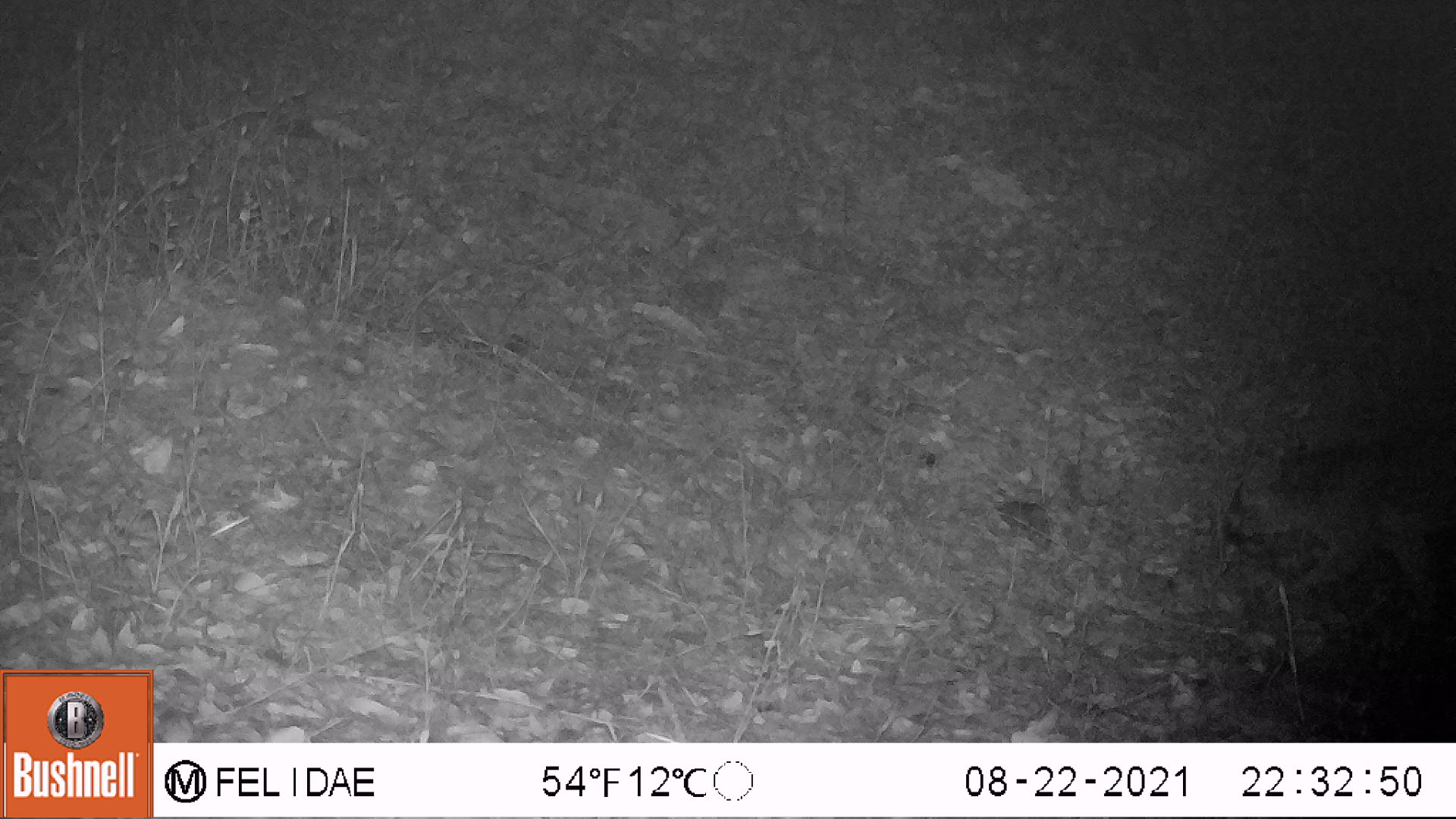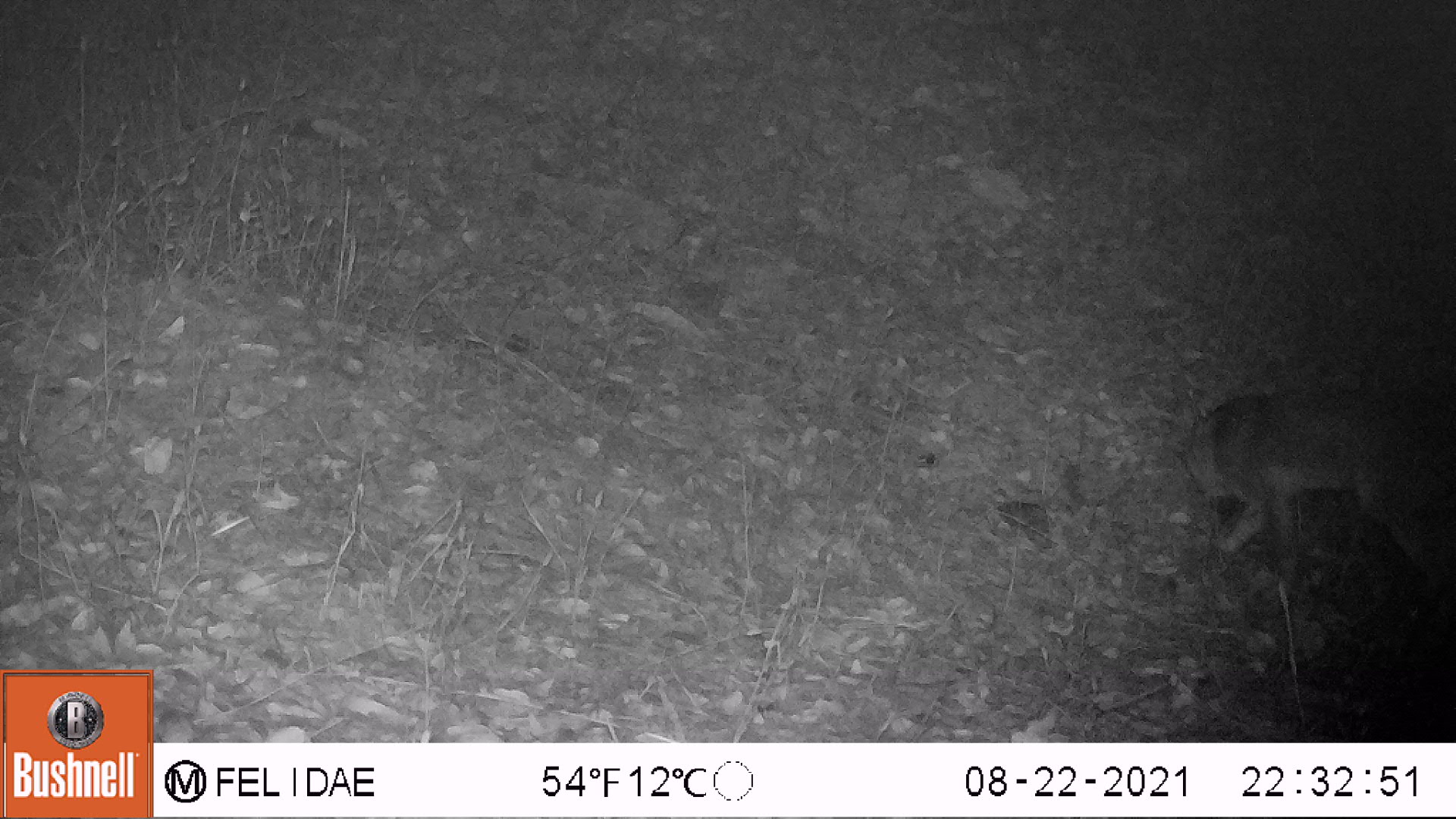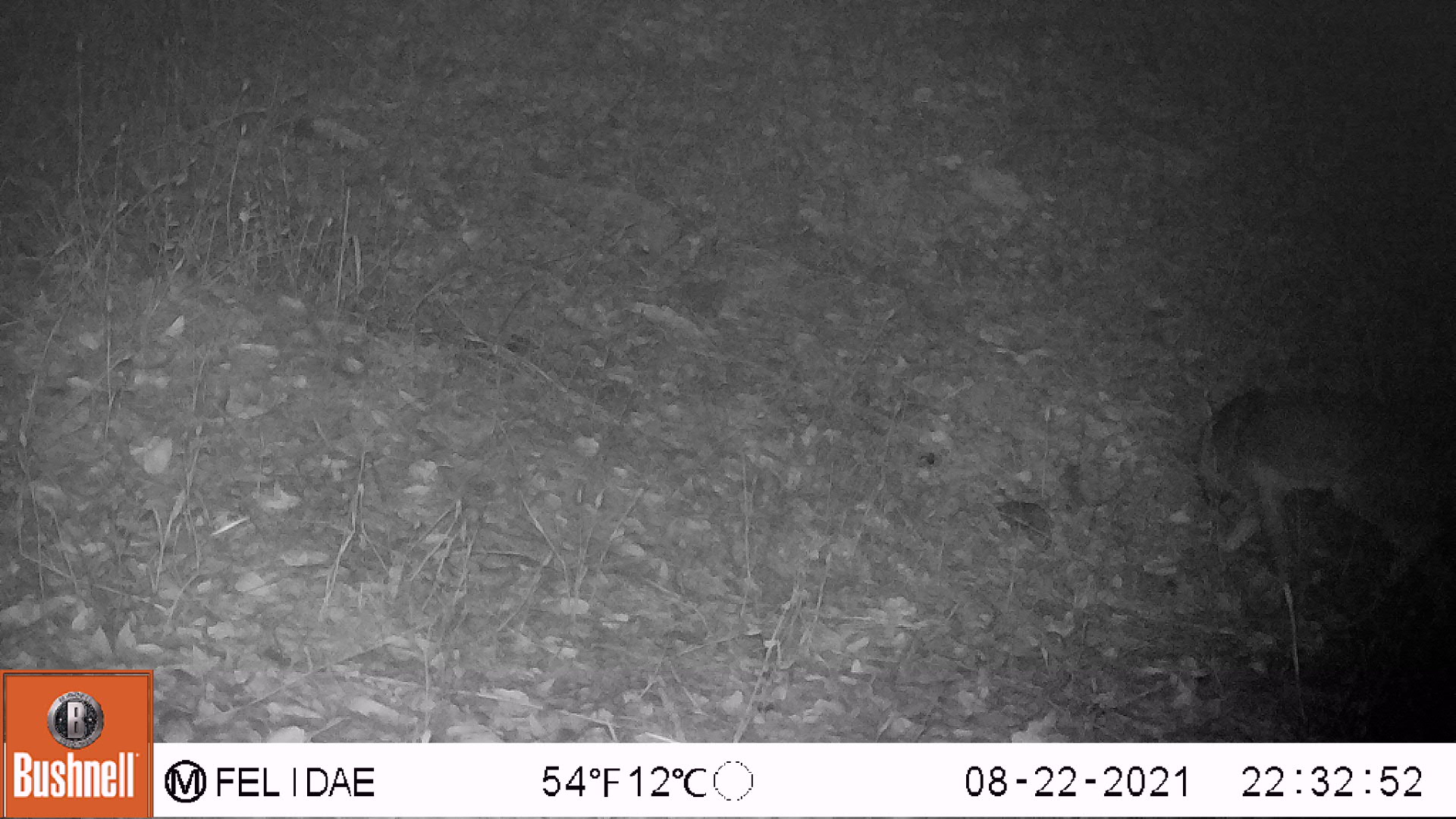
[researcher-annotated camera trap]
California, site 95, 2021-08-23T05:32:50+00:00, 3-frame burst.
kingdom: Animalia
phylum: Chordata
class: Mammalia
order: Carnivora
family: Canidae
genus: Urocyon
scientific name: Urocyon cinereoargenteus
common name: gray fox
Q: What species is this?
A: Gray fox (Urocyon cinereoargenteus).